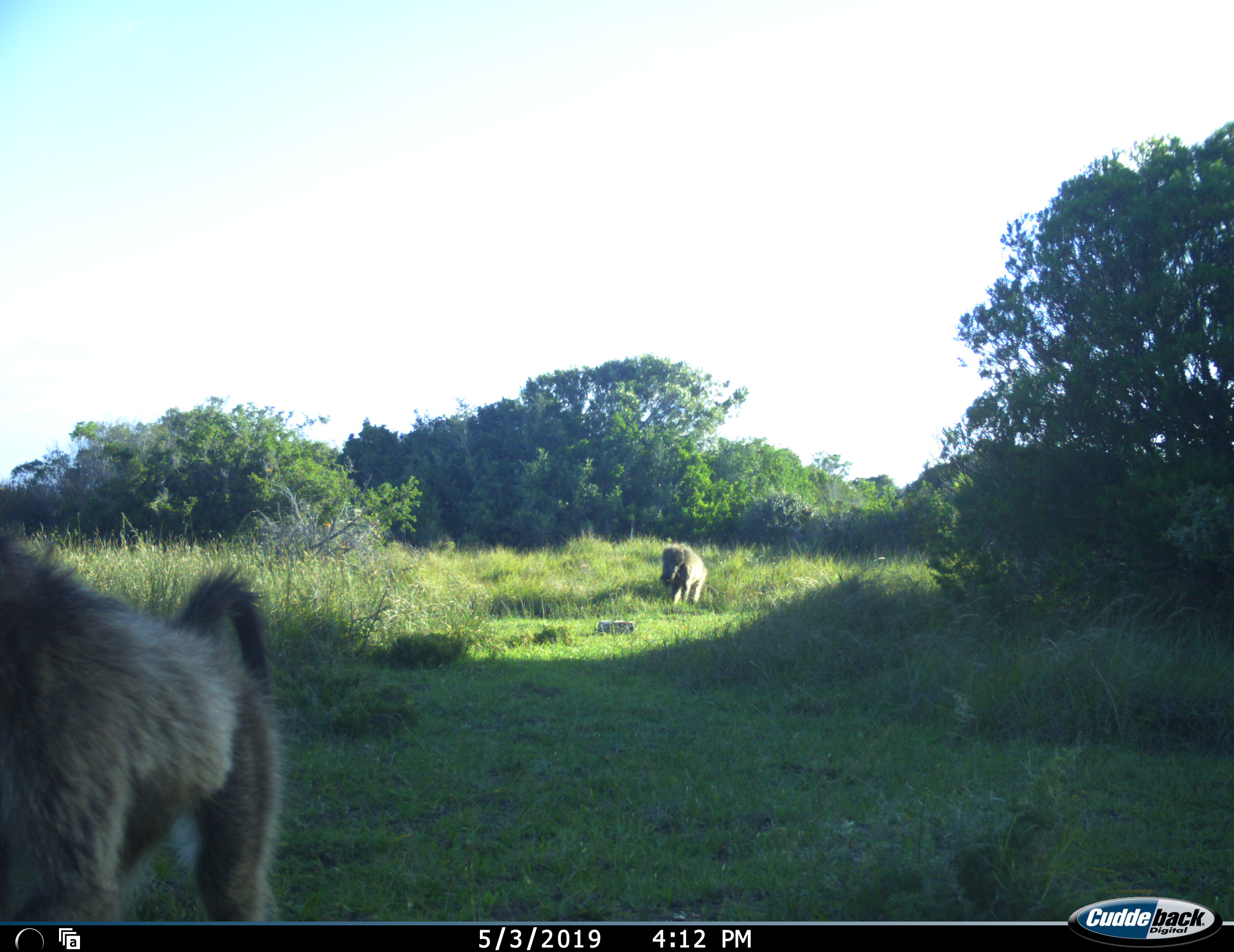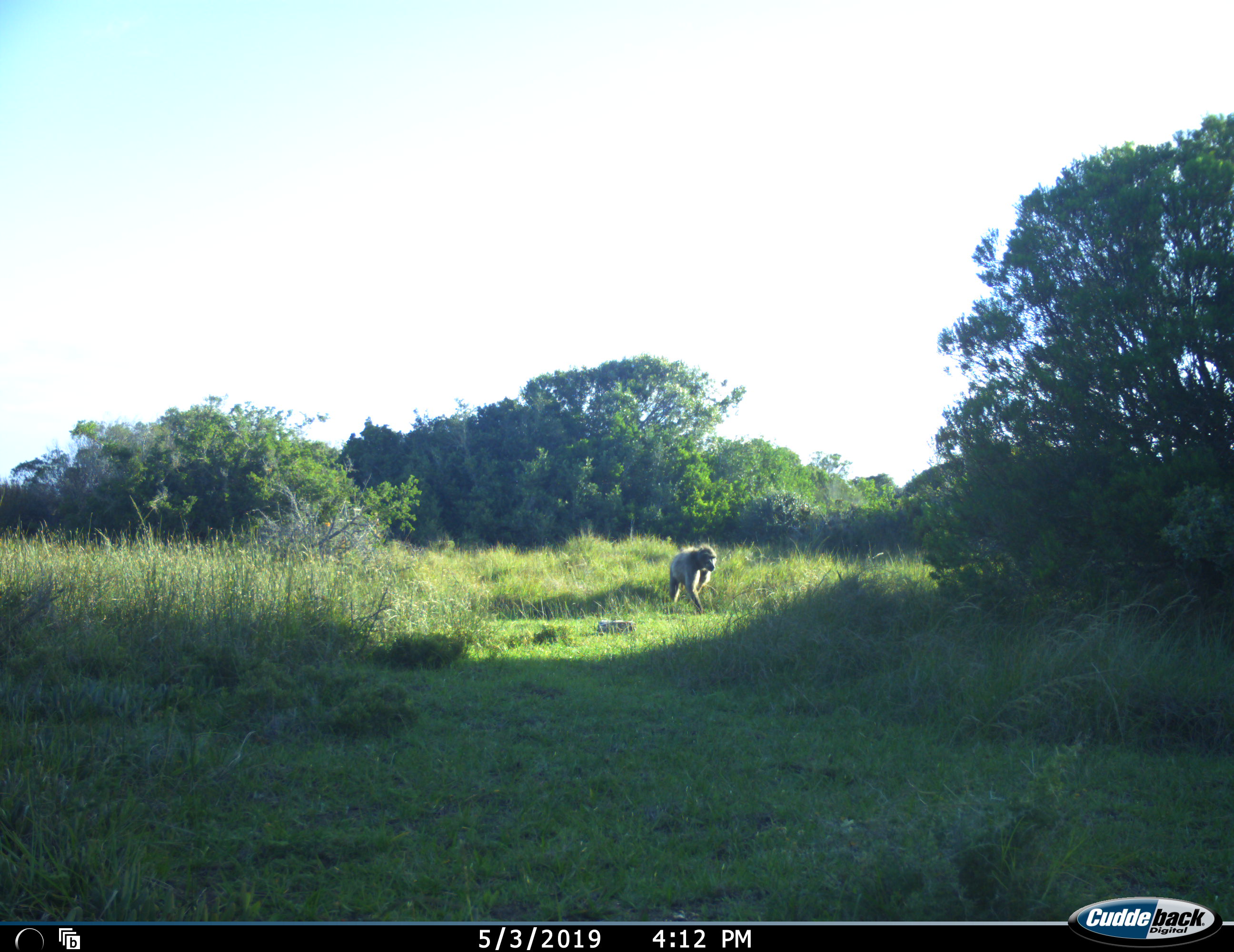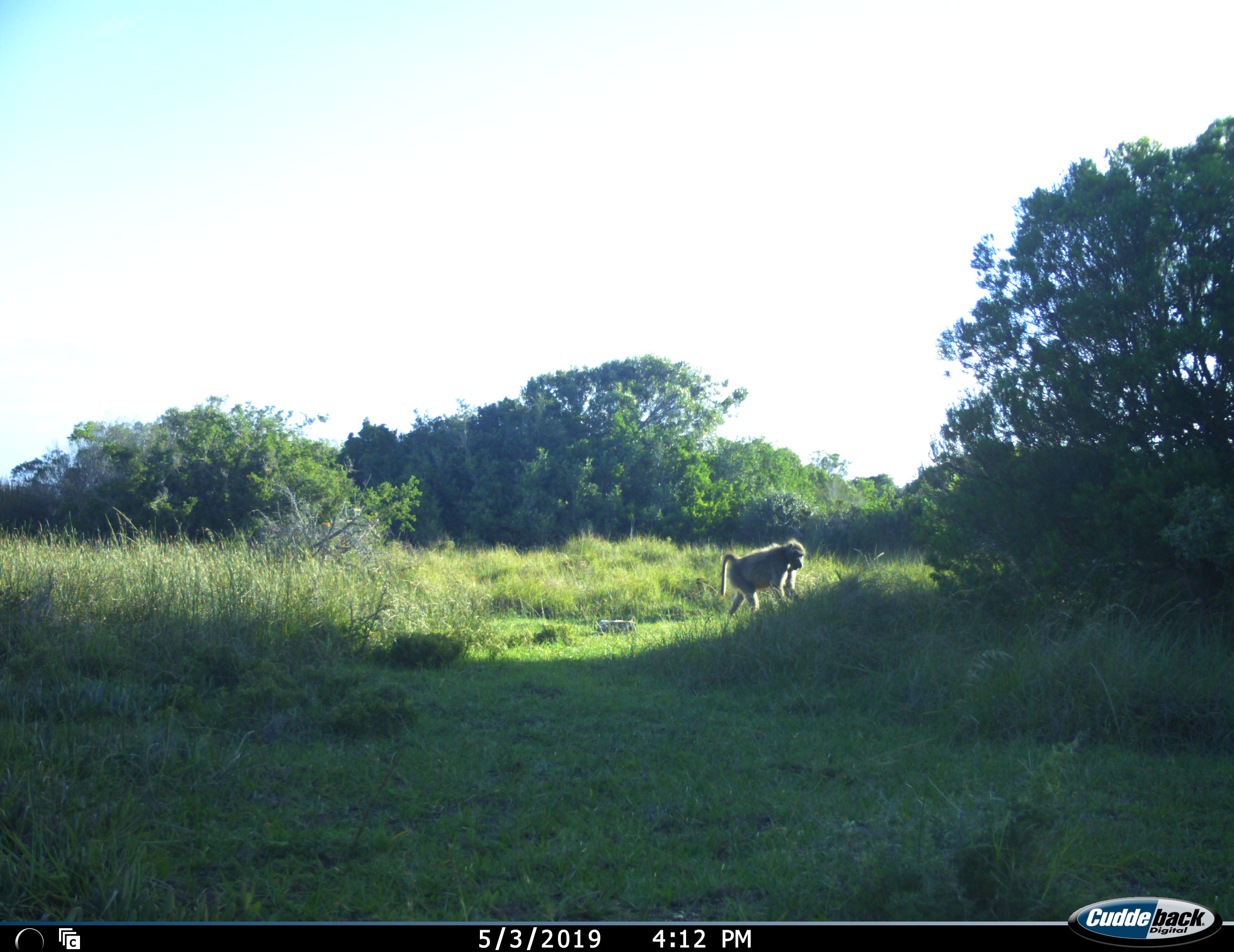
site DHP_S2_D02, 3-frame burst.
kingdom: Animalia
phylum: Chordata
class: Mammalia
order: Primates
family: Cercopithecidae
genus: Papio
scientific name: Papio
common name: baboon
Baboon (Papio), count 2. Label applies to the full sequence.